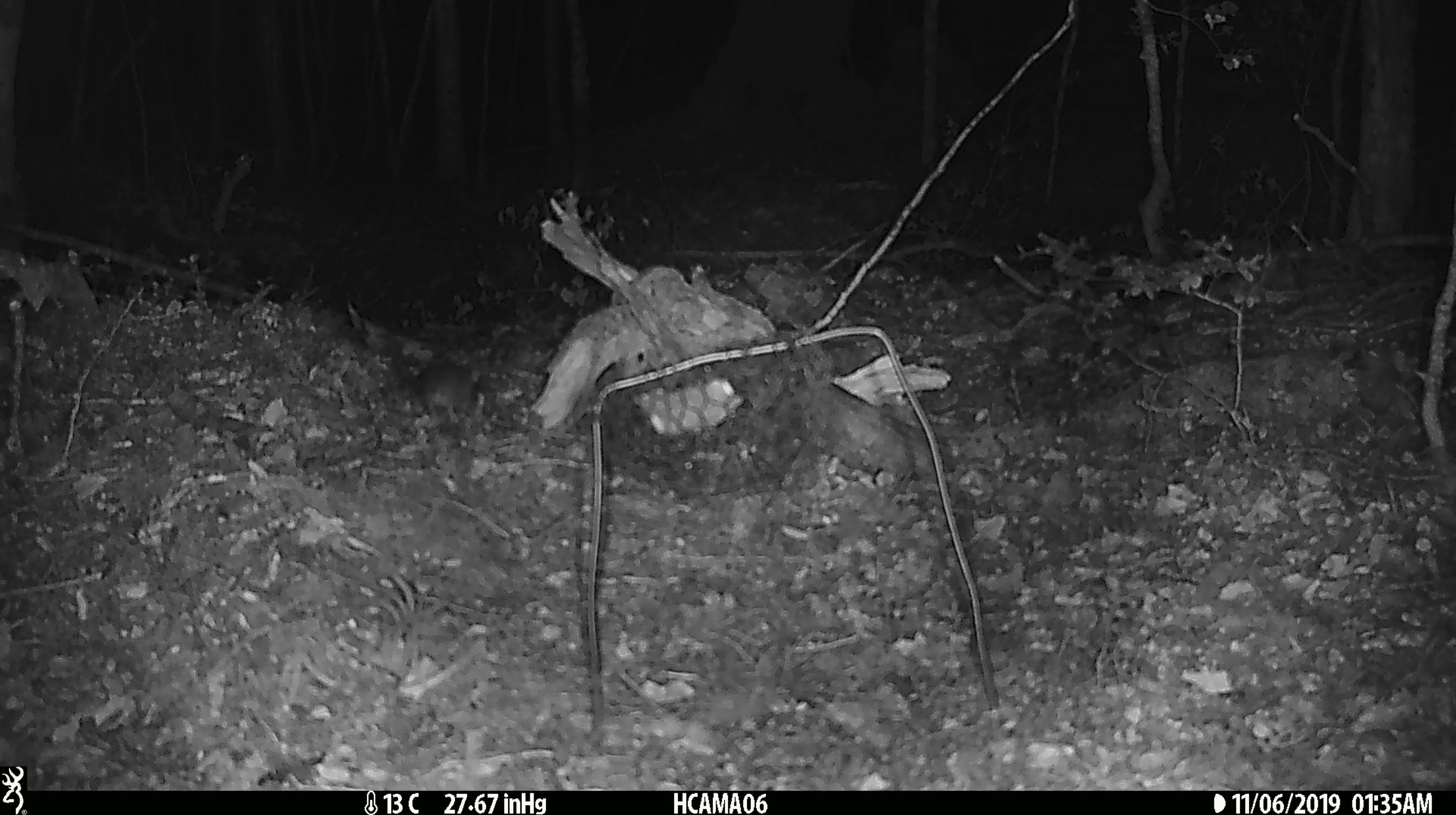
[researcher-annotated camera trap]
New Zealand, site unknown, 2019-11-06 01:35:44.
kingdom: Animalia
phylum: Chordata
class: Mammalia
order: Rodentia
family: Muridae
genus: Mus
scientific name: Mus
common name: mouse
Mouse (Mus).